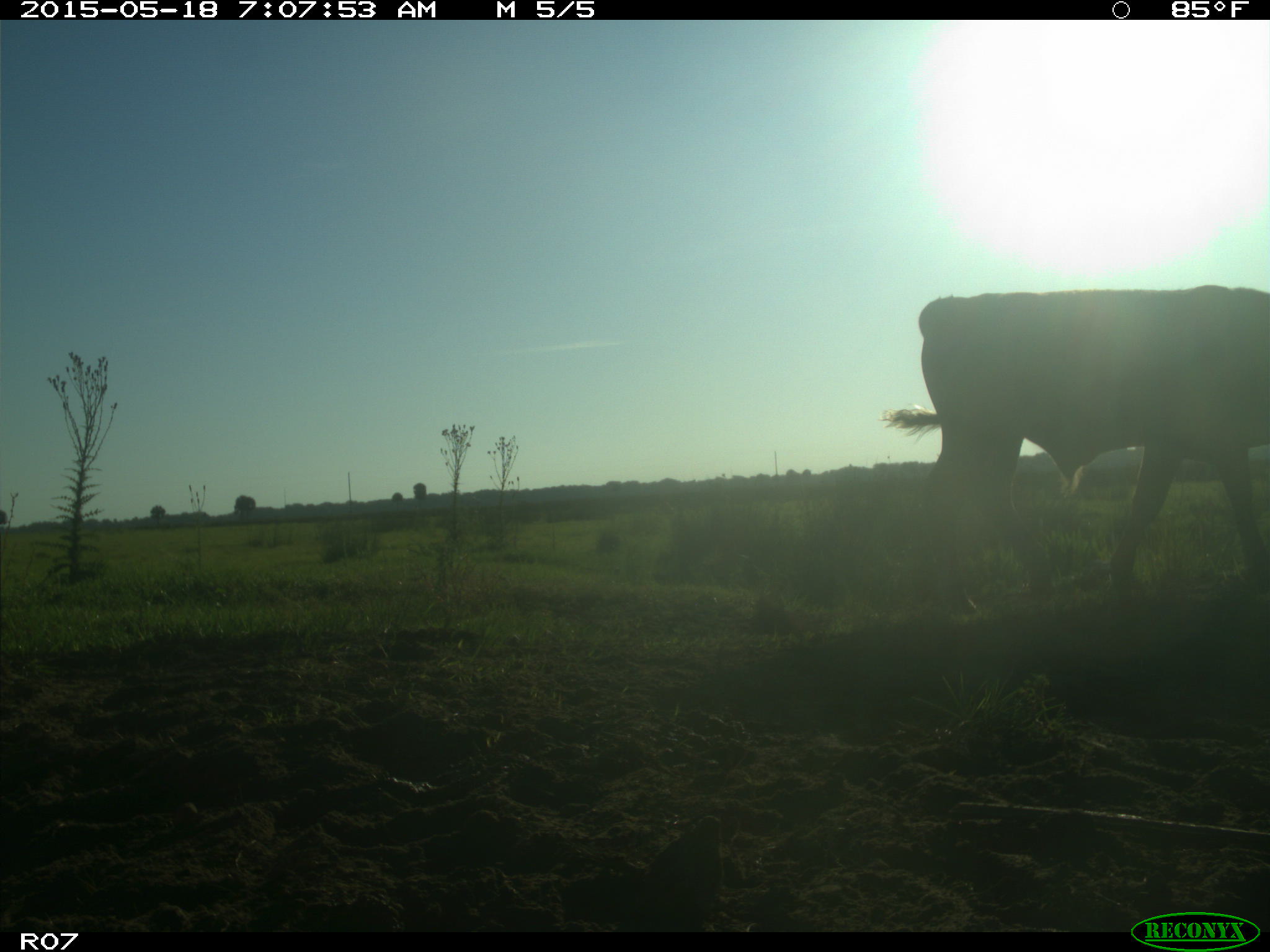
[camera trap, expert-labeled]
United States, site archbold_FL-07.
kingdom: Animalia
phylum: Chordata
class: Mammalia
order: Artiodactyla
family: Bovidae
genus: Bos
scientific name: Bos taurus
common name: domestic cow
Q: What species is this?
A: Bos taurus (domestic cow).